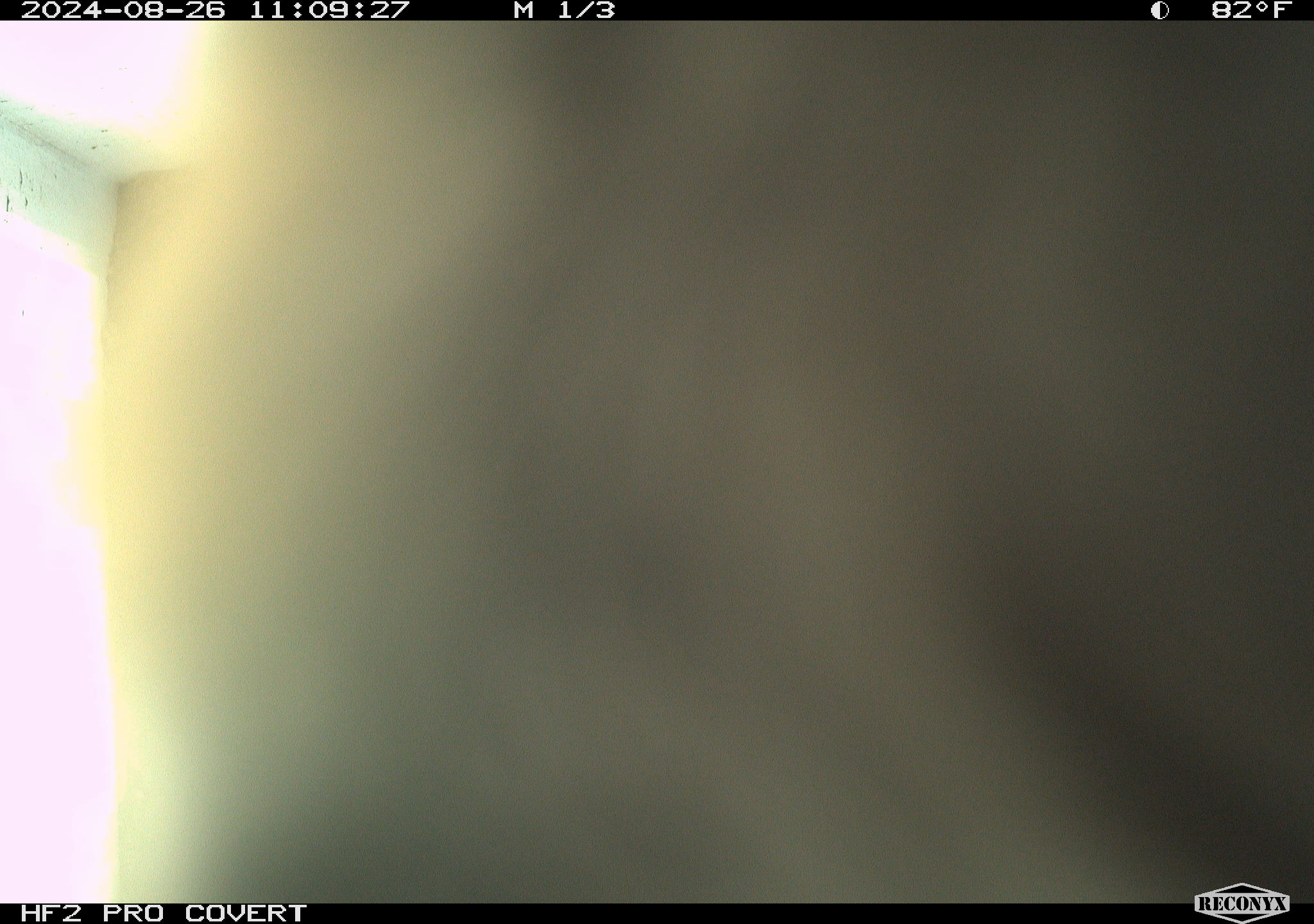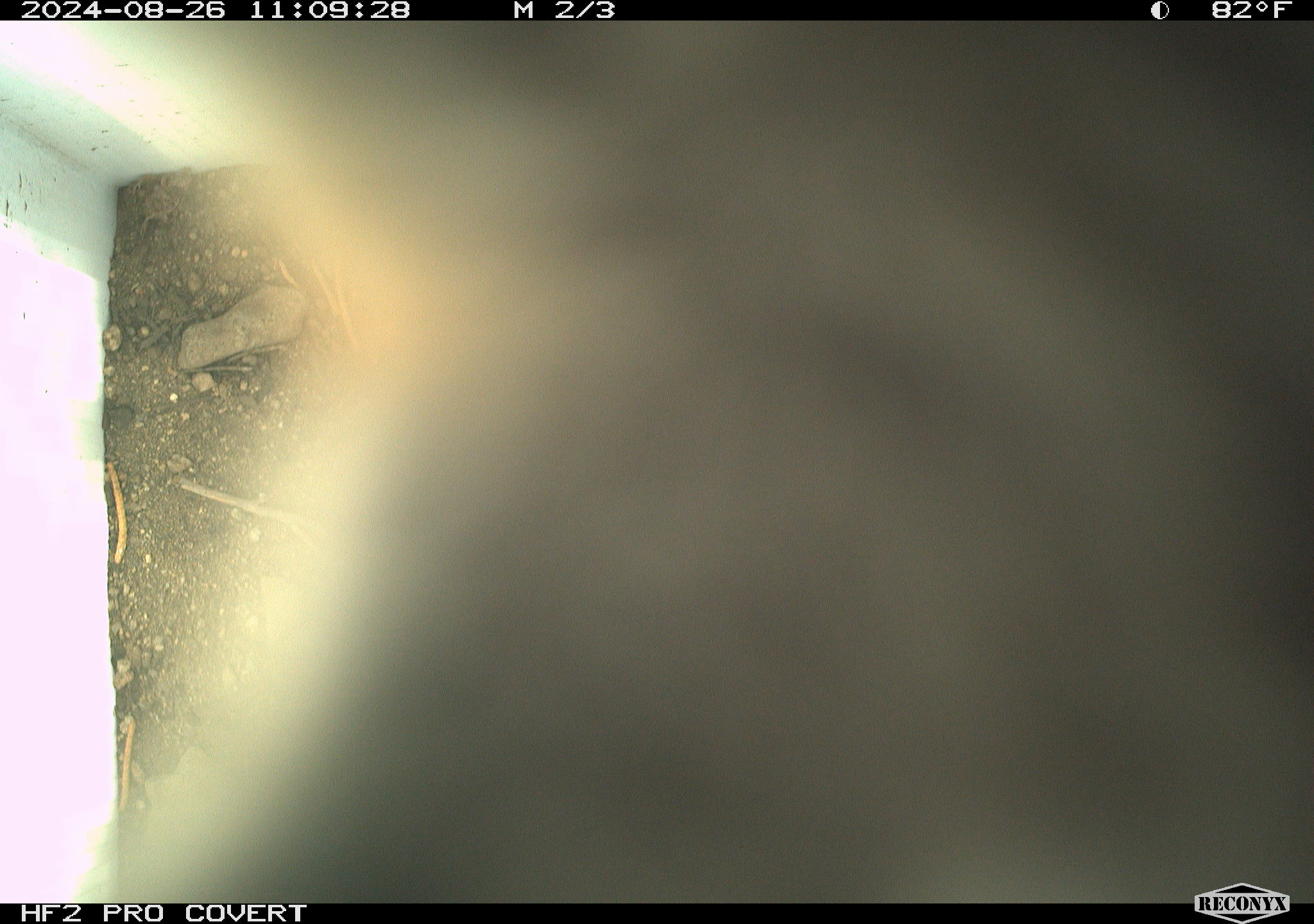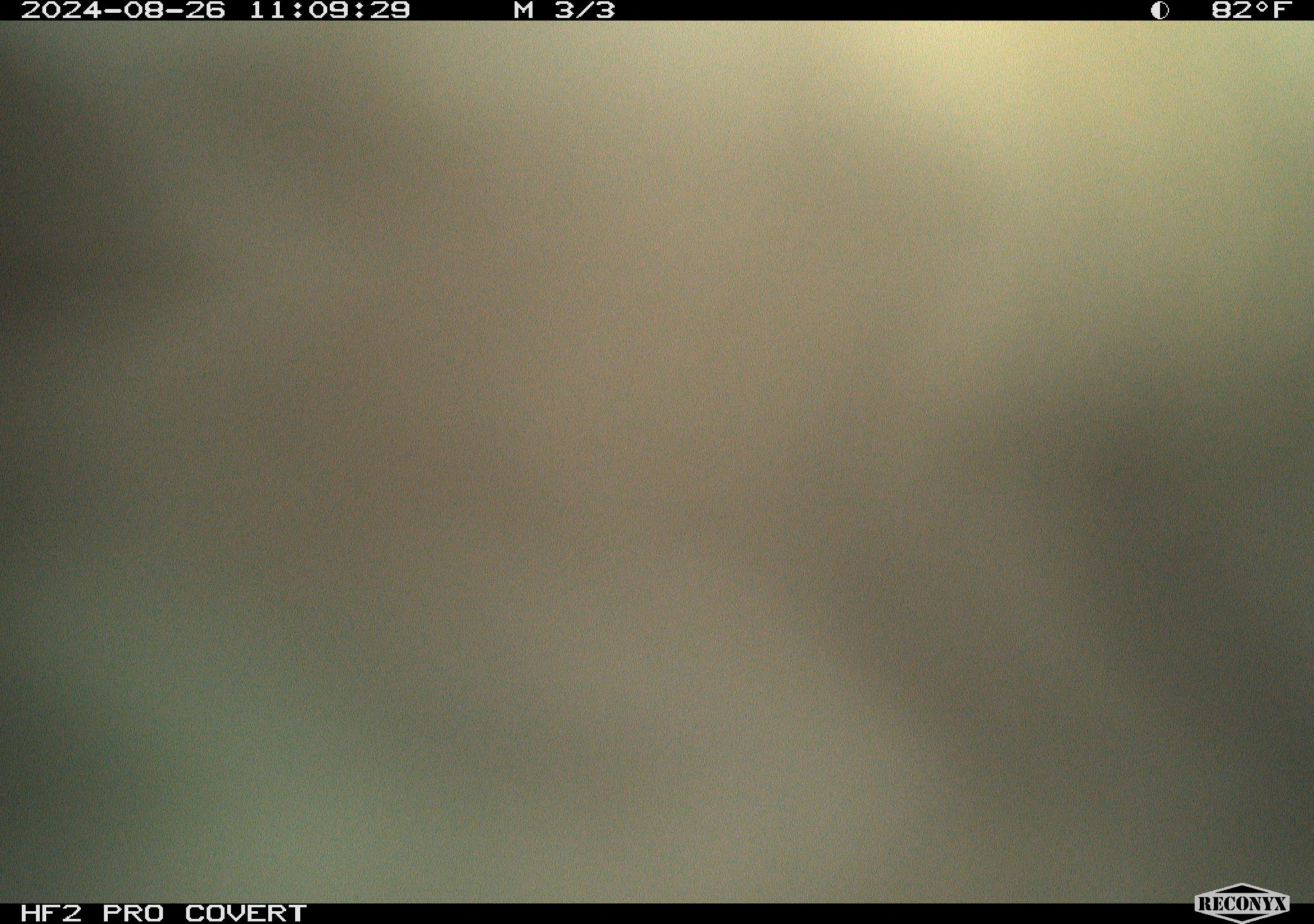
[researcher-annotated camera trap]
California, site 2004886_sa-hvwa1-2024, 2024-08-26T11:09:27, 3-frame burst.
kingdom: Animalia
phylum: Chordata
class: Mammalia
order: Rodentia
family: Sciuridae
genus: Neotamias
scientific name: Neotamias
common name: western chipmunks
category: neotamias species